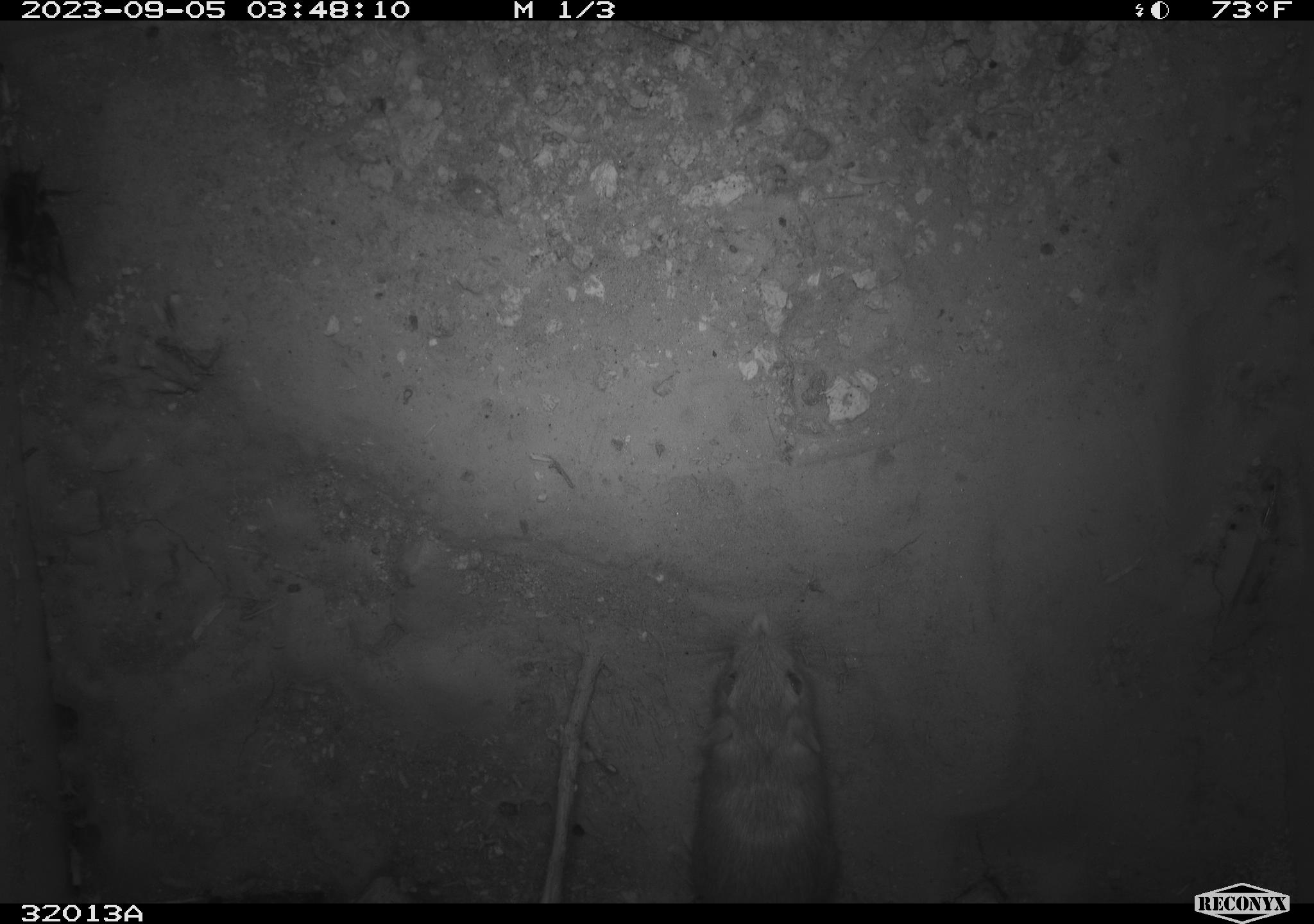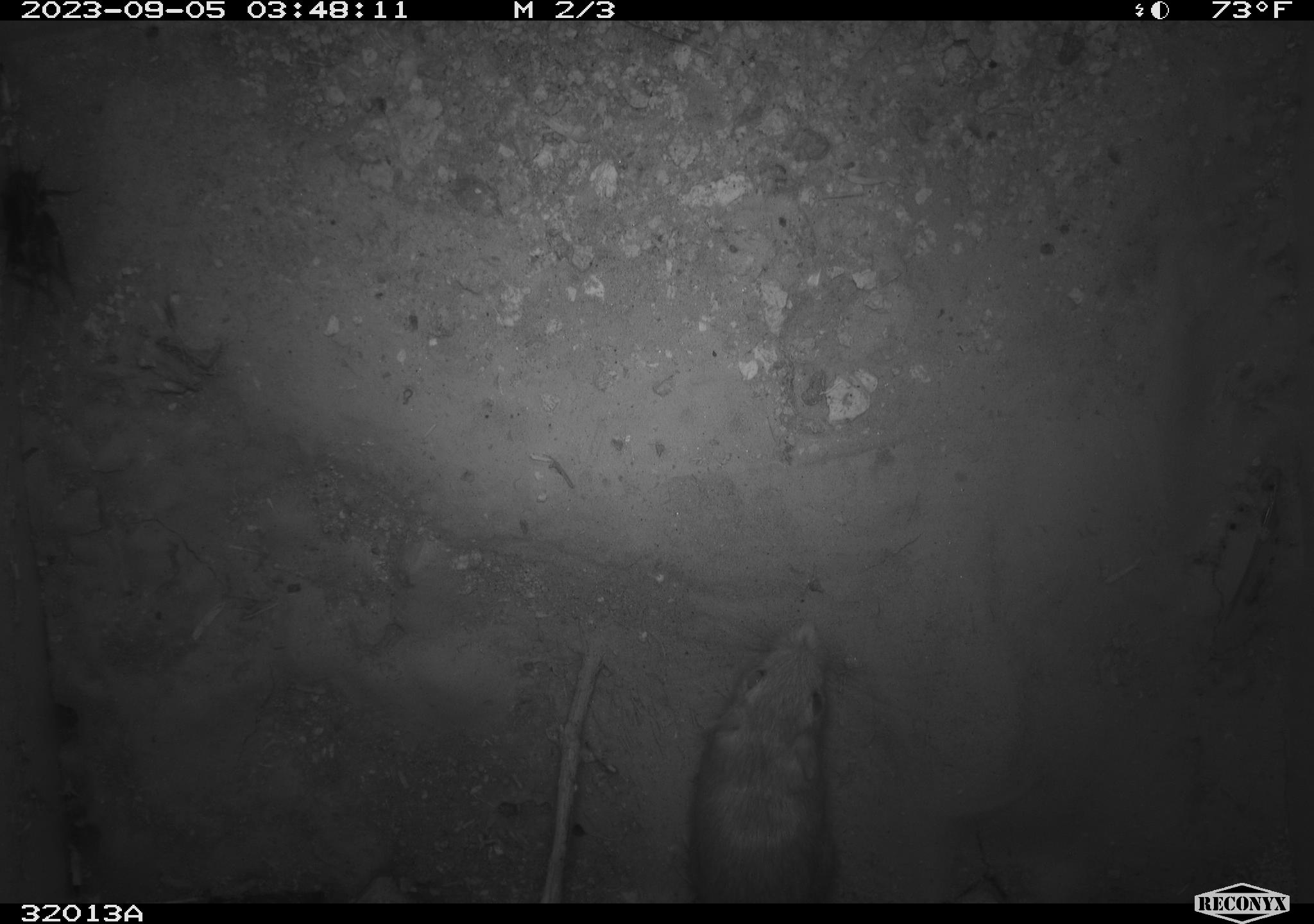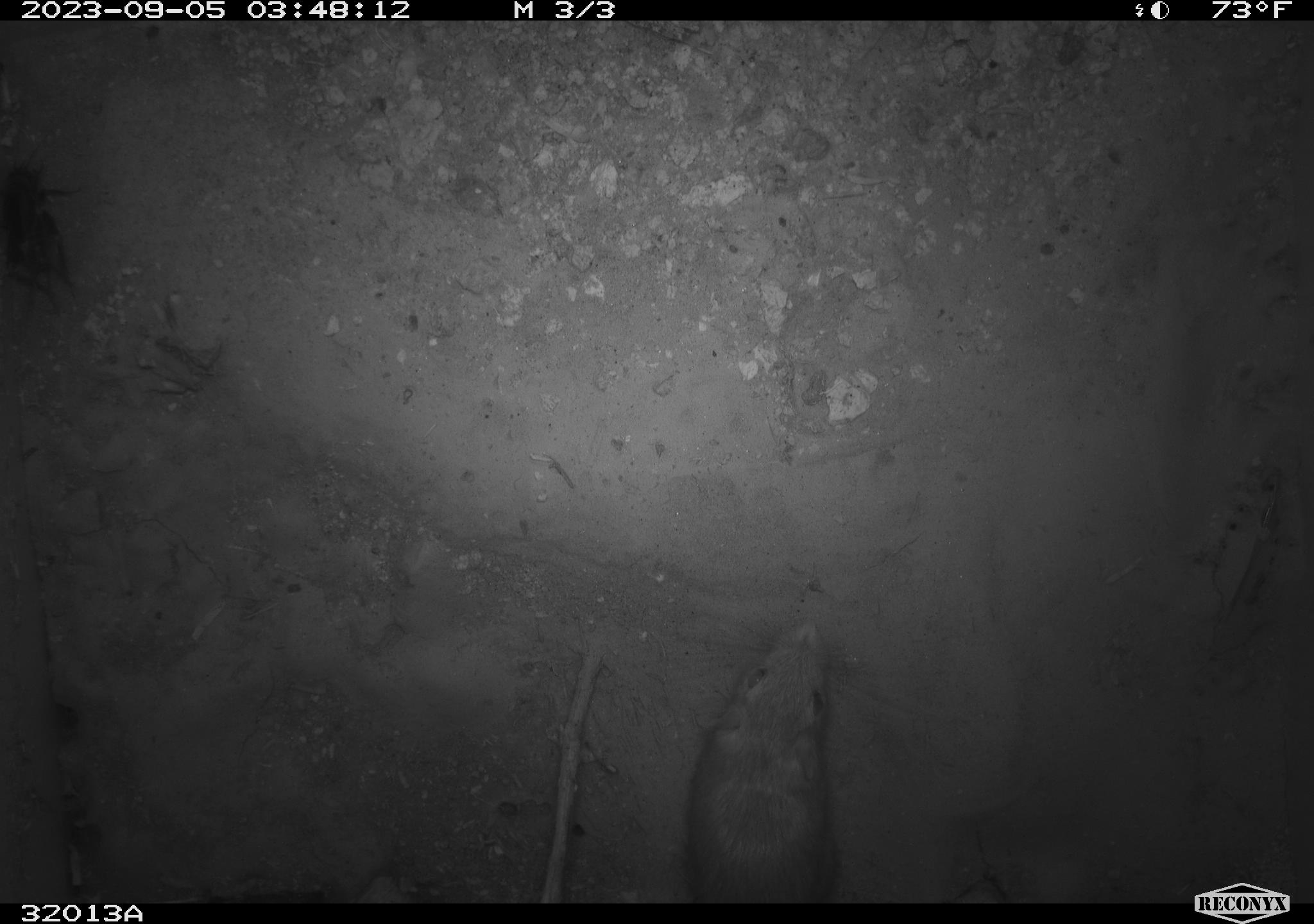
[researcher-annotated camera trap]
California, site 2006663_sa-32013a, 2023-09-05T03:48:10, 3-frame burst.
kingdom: Animalia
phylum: Chordata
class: Mammalia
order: Rodentia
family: Heteromyidae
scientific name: Heteromyidae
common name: kangaroo rats and pocket mice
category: heteromyidae family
Heteromyidae family (kangaroo rats and pocket mice) (Heteromyidae).